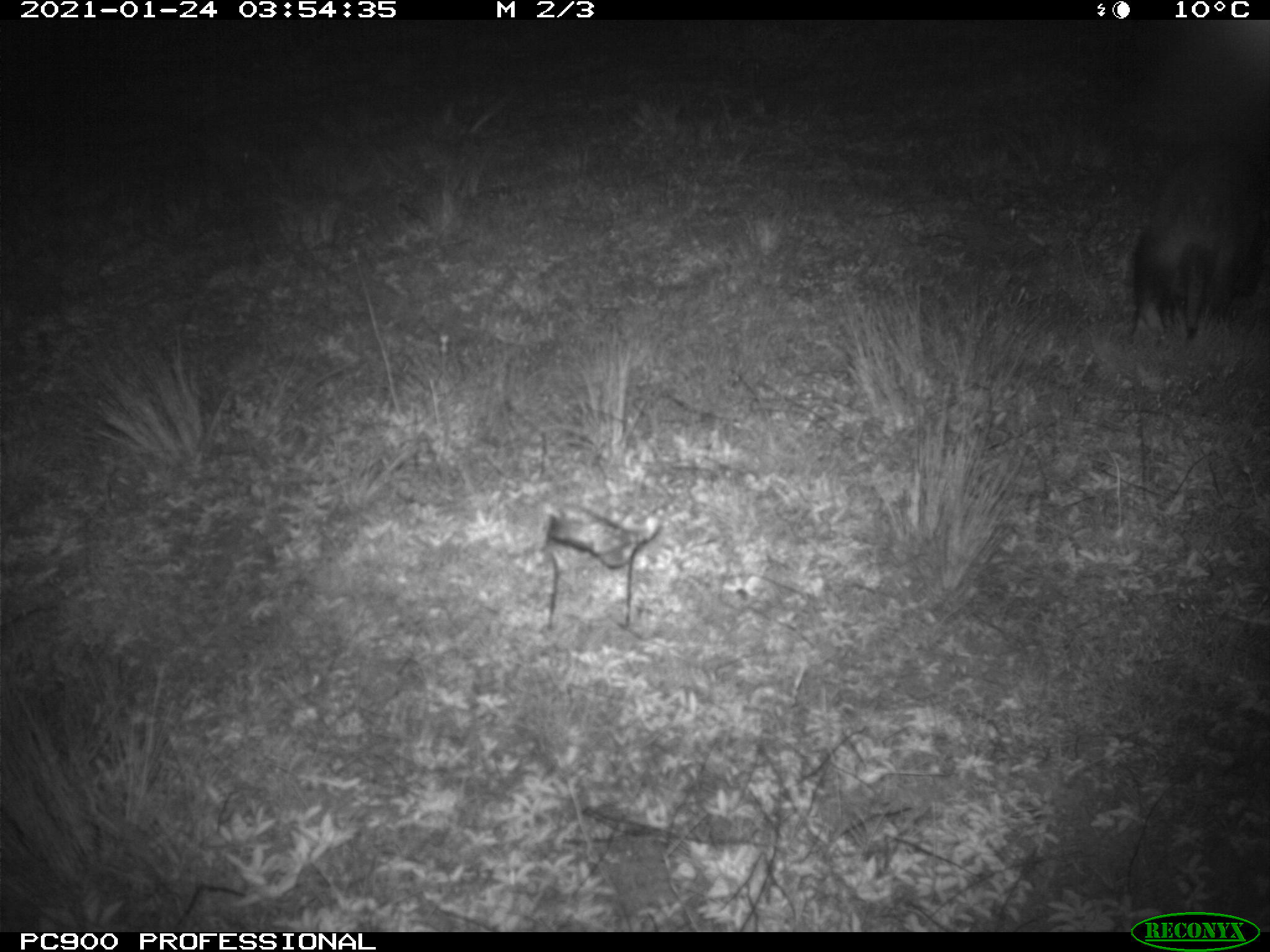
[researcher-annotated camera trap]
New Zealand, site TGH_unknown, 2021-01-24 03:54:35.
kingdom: Animalia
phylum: Chordata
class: Mammalia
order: Carnivora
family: Mustelidae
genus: Mustela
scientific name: Mustela furo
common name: ferret